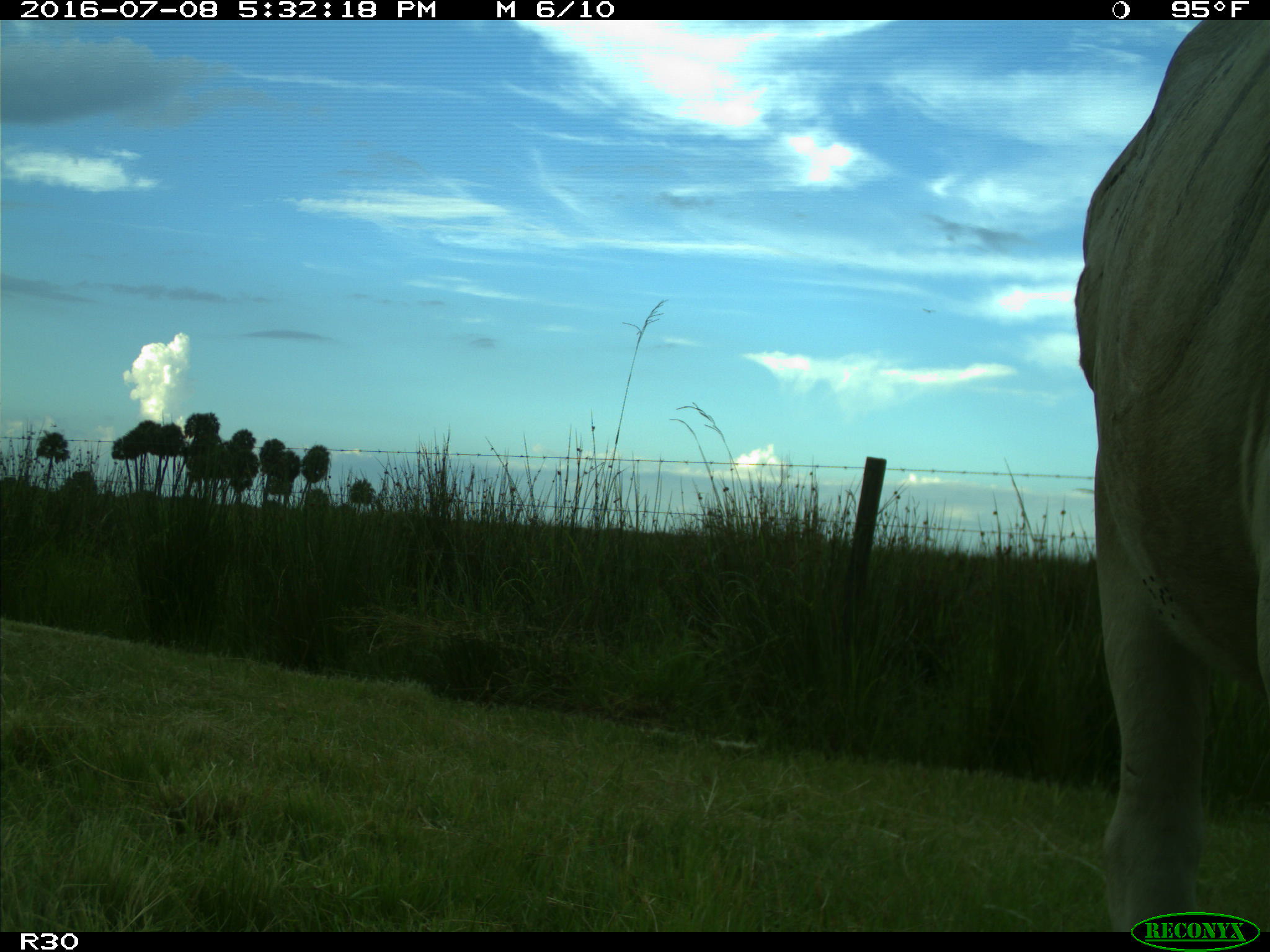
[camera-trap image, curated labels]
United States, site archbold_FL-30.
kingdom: Animalia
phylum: Chordata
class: Mammalia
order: Artiodactyla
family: Bovidae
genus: Bos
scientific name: Bos taurus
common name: domestic cow